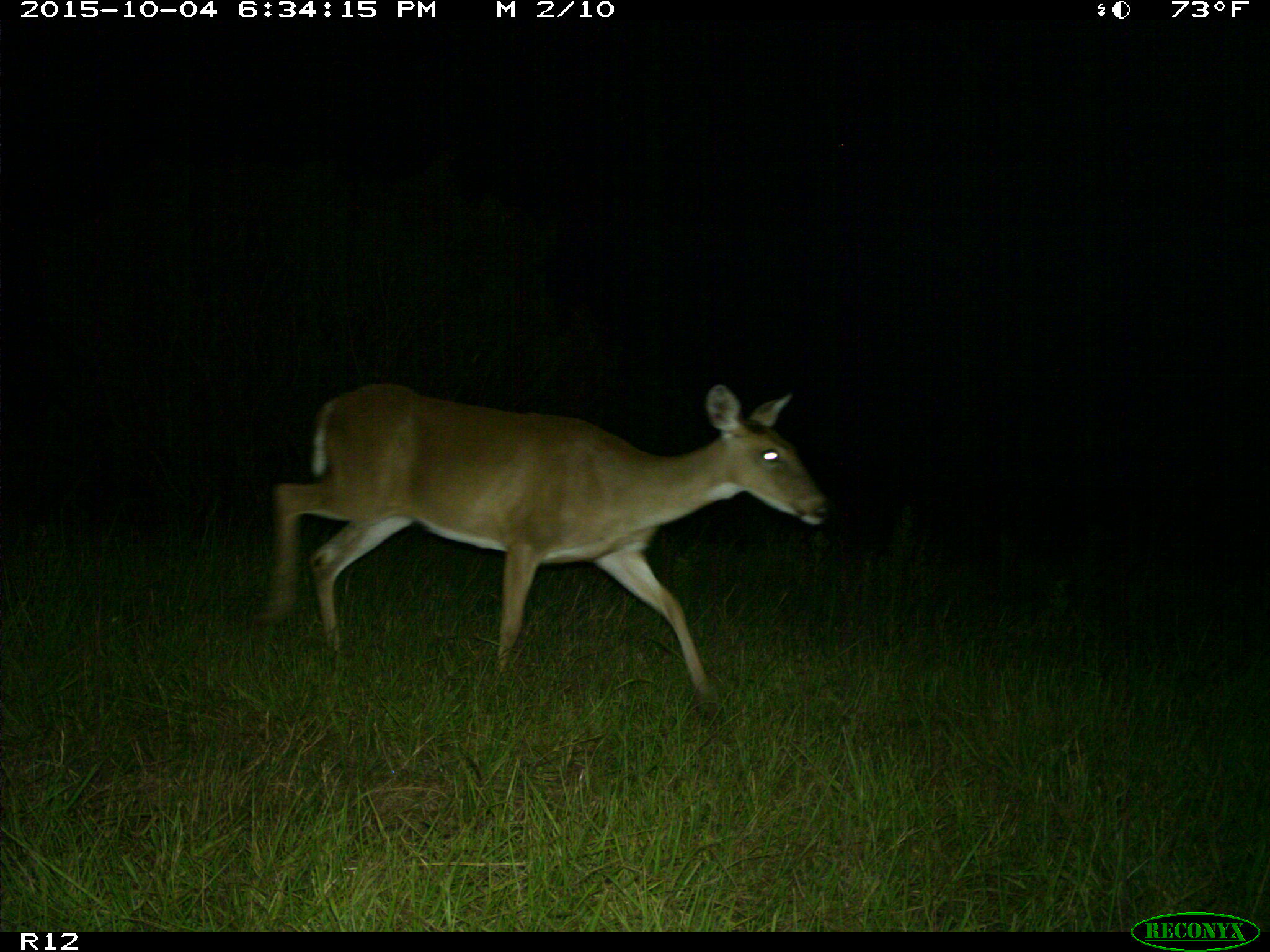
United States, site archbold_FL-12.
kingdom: Animalia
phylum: Chordata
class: Mammalia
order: Artiodactyla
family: Cervidae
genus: Odocoileus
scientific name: Odocoileus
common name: deer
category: unidentified deer